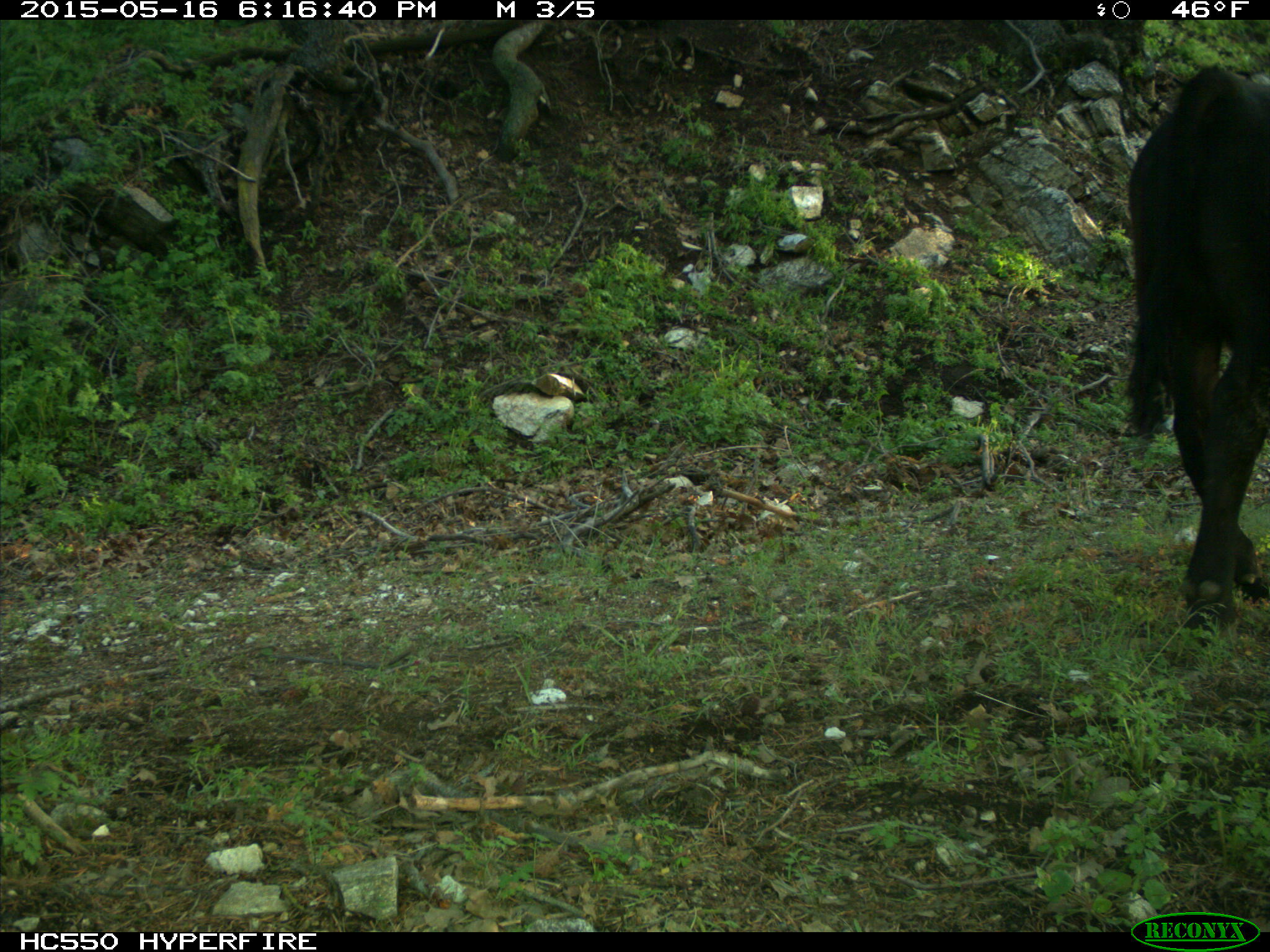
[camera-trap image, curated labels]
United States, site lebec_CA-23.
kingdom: Animalia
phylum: Chordata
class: Mammalia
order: Artiodactyla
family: Bovidae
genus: Bos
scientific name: Bos taurus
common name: domestic cow